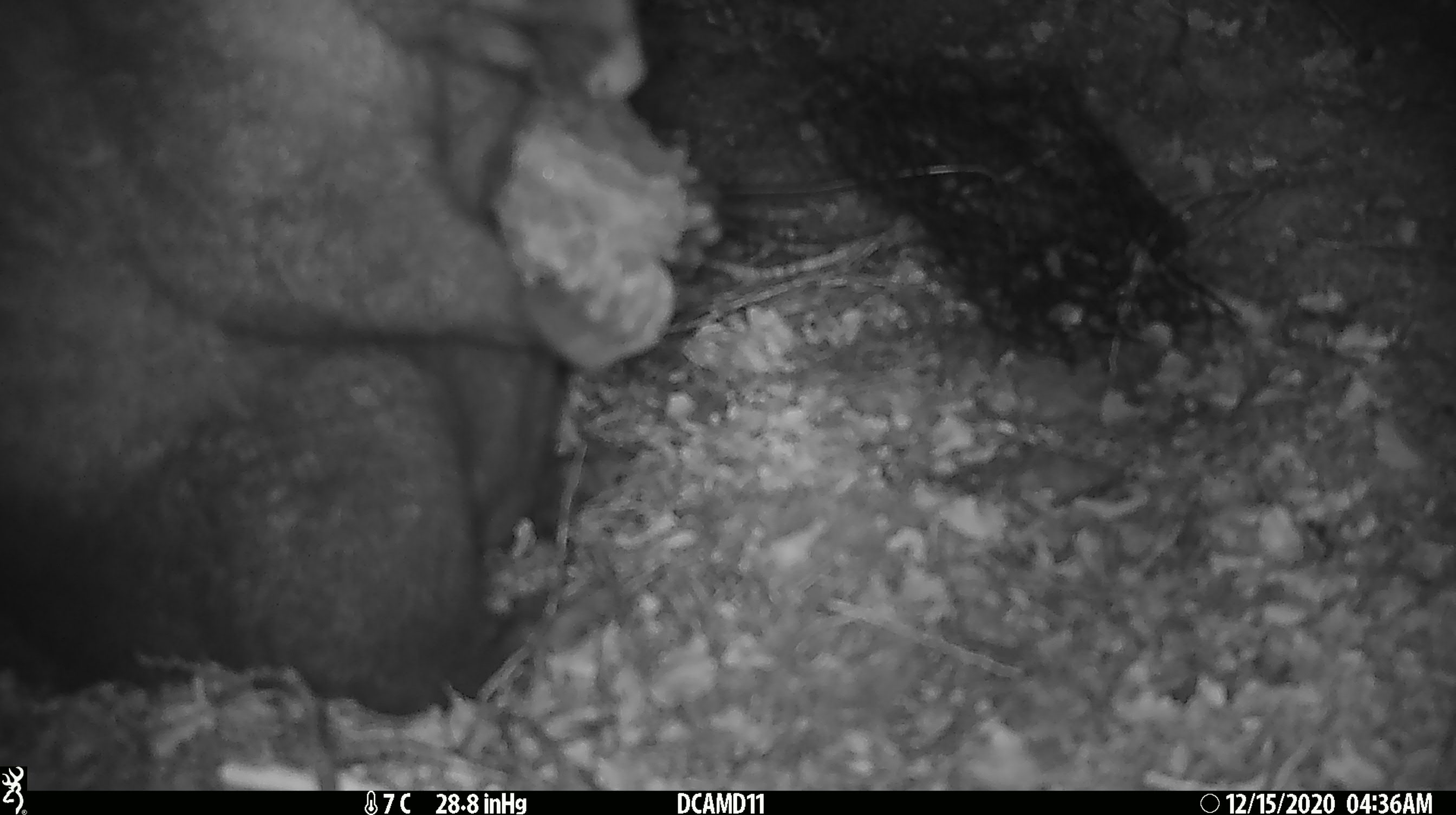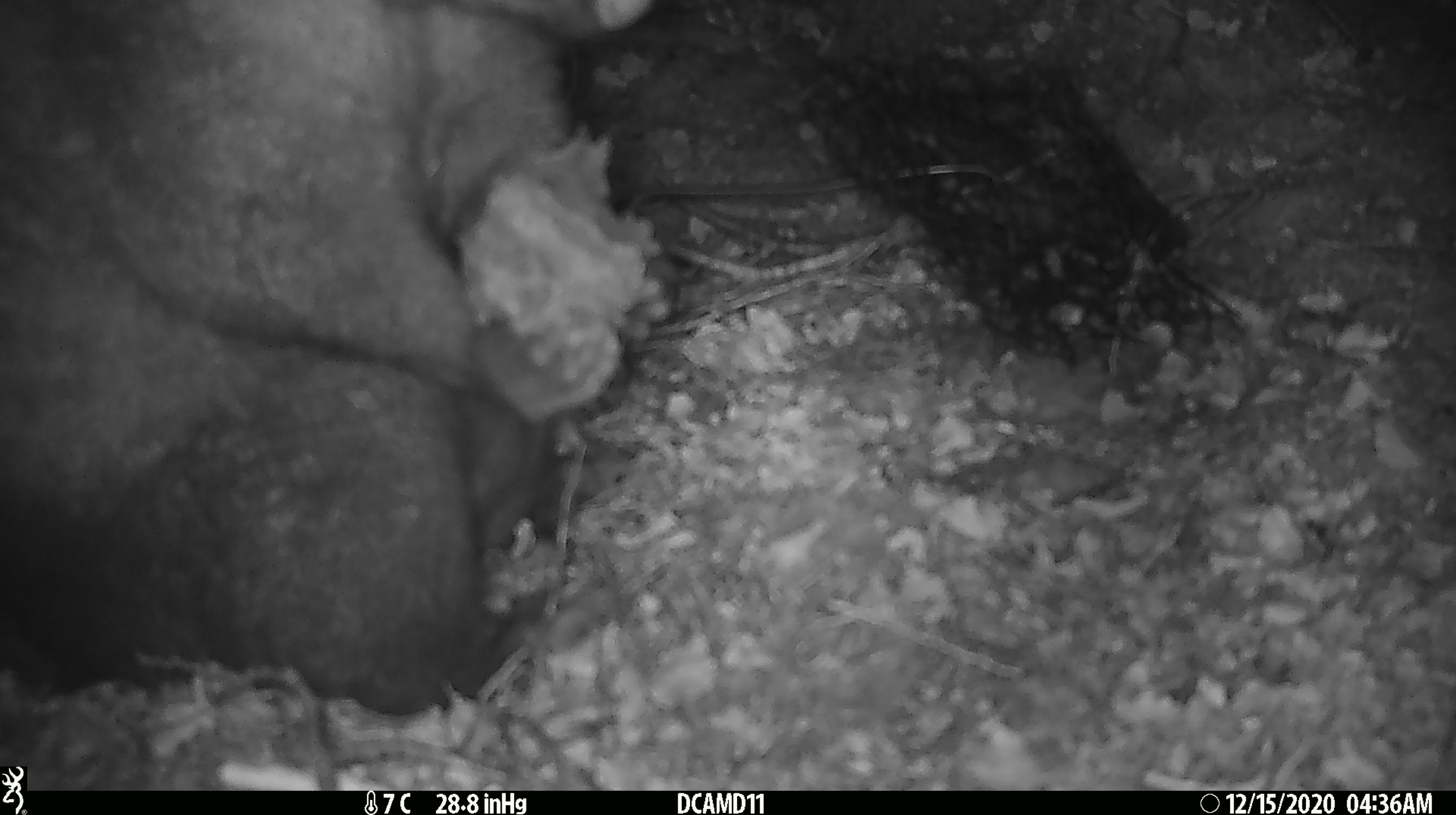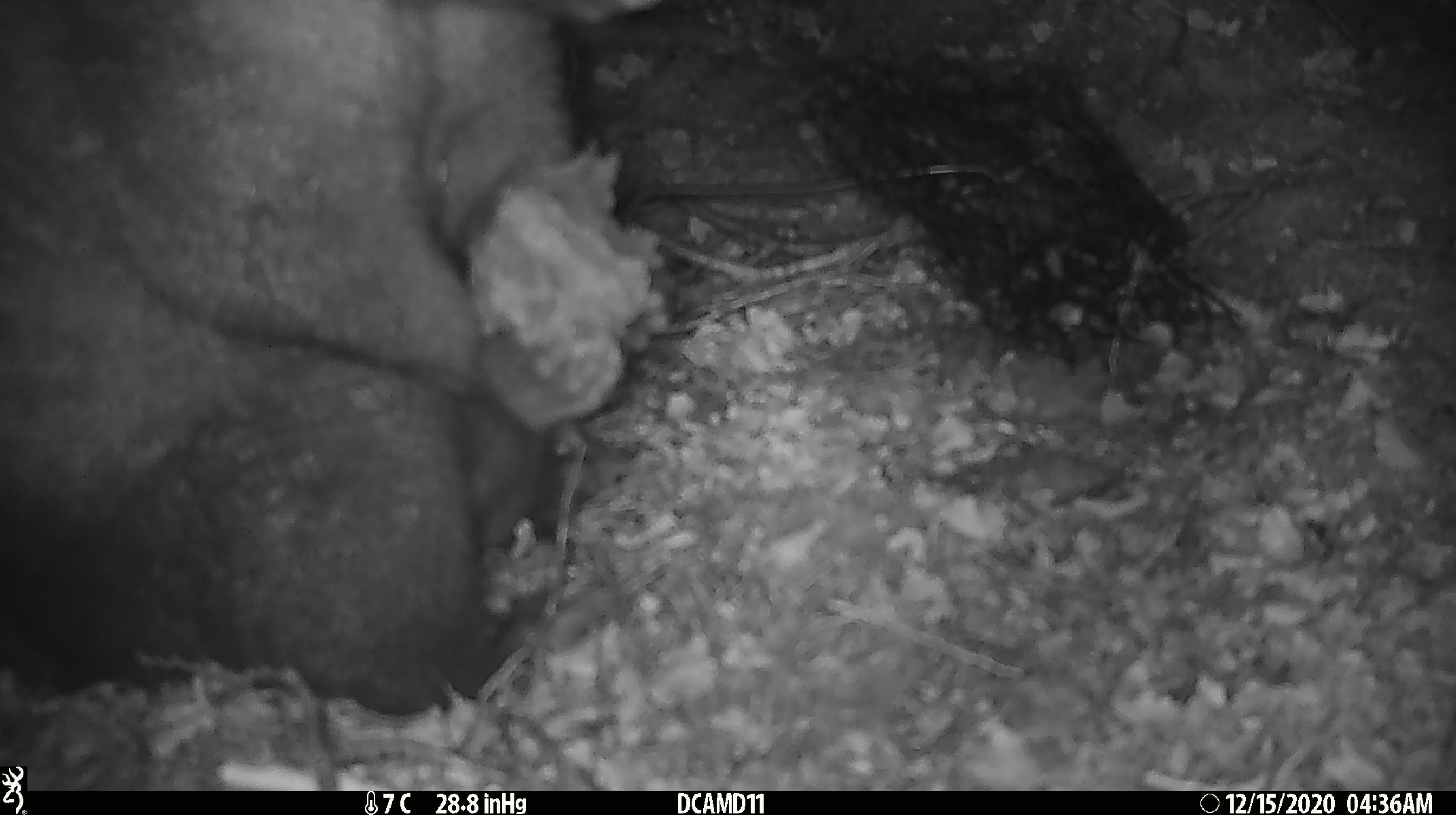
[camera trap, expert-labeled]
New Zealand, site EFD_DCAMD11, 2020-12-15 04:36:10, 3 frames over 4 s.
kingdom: Animalia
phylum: Chordata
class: Mammalia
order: Diprotodontia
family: Phalangeridae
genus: Trichosurus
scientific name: Trichosurus vulpecula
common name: common brushtail possum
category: possum